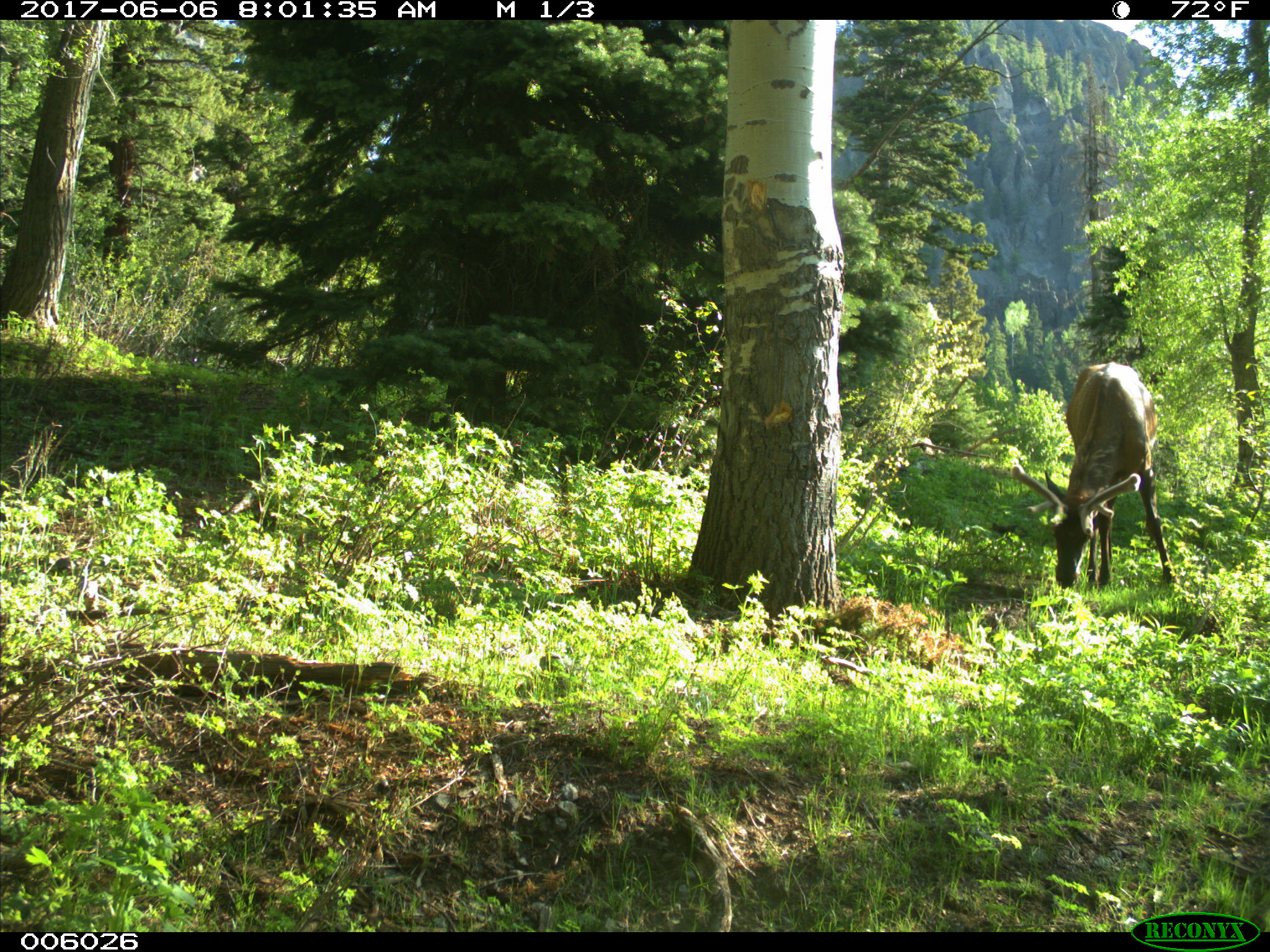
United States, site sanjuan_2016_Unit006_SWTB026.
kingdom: Animalia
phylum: Chordata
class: Mammalia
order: Artiodactyla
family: Cervidae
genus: Cervus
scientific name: Cervus elaphus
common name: red deer